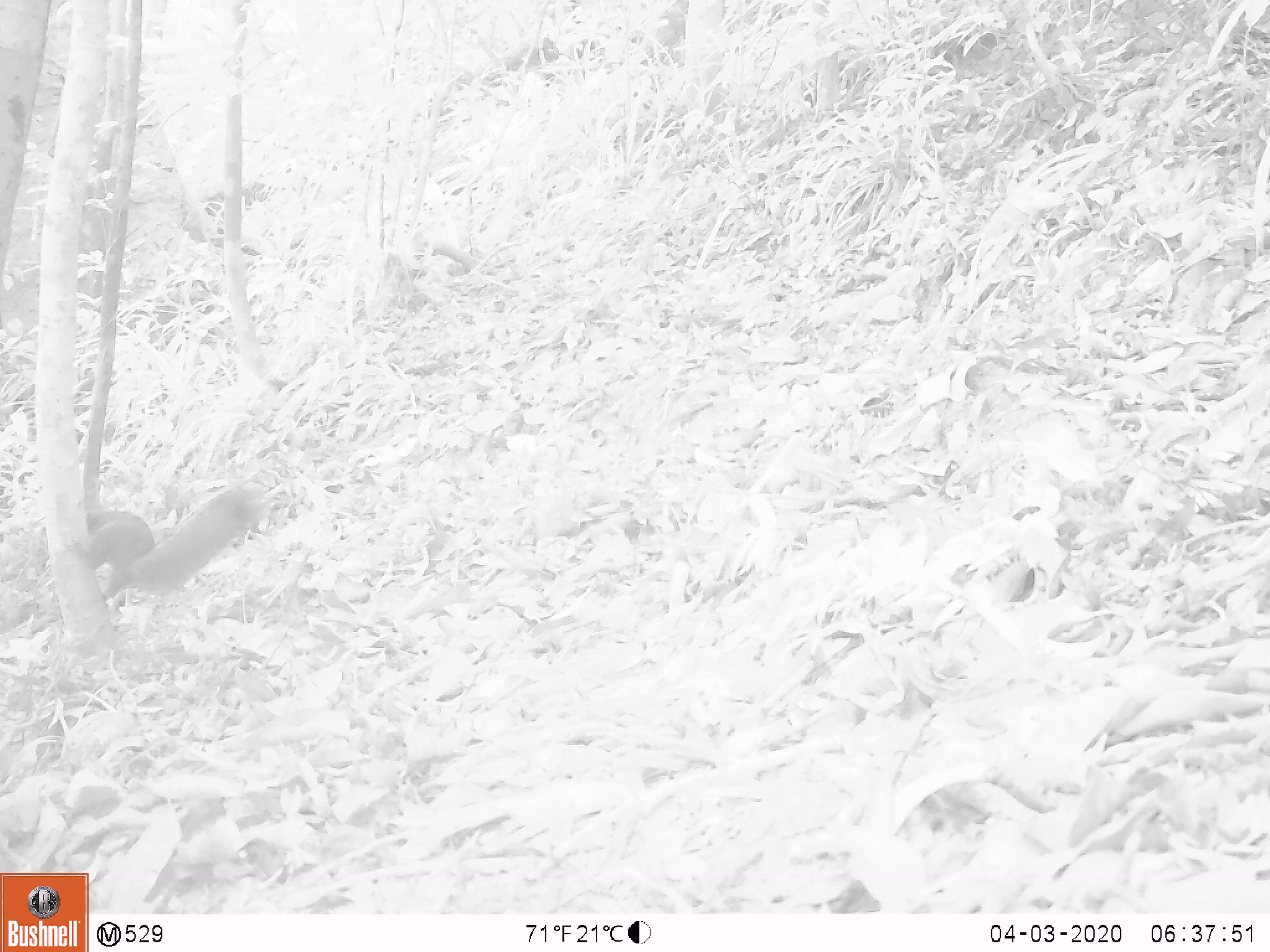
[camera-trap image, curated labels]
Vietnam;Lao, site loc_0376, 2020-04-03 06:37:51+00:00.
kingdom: Animalia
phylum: Chordata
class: Aves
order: Galliformes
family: Phasianidae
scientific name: Phasianidae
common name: partridge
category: unidentified partridge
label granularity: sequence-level